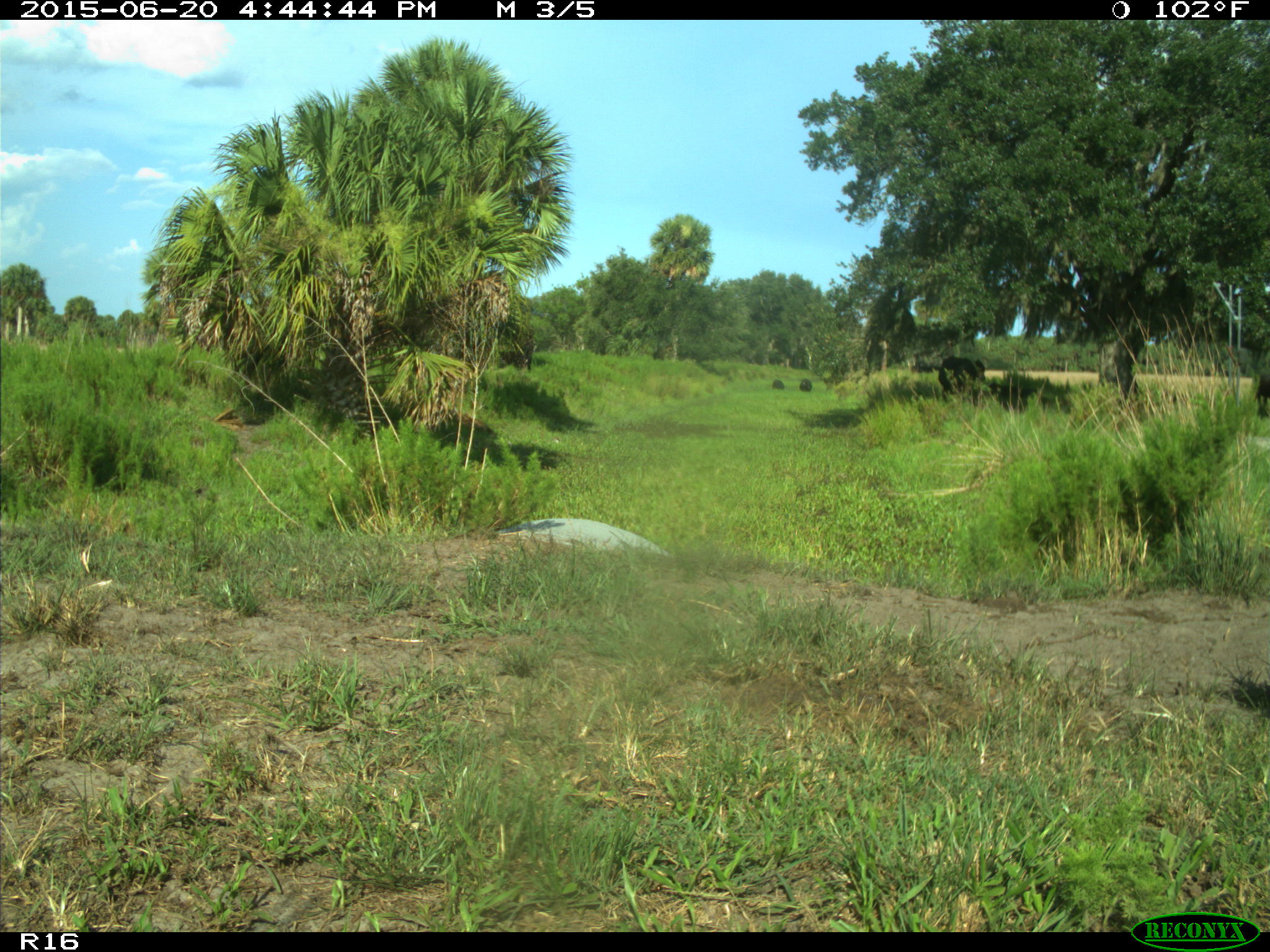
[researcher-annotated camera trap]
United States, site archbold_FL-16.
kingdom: Animalia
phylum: Chordata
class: Mammalia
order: Artiodactyla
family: Bovidae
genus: Bos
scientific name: Bos taurus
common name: domestic cow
Bos taurus (domestic cow).